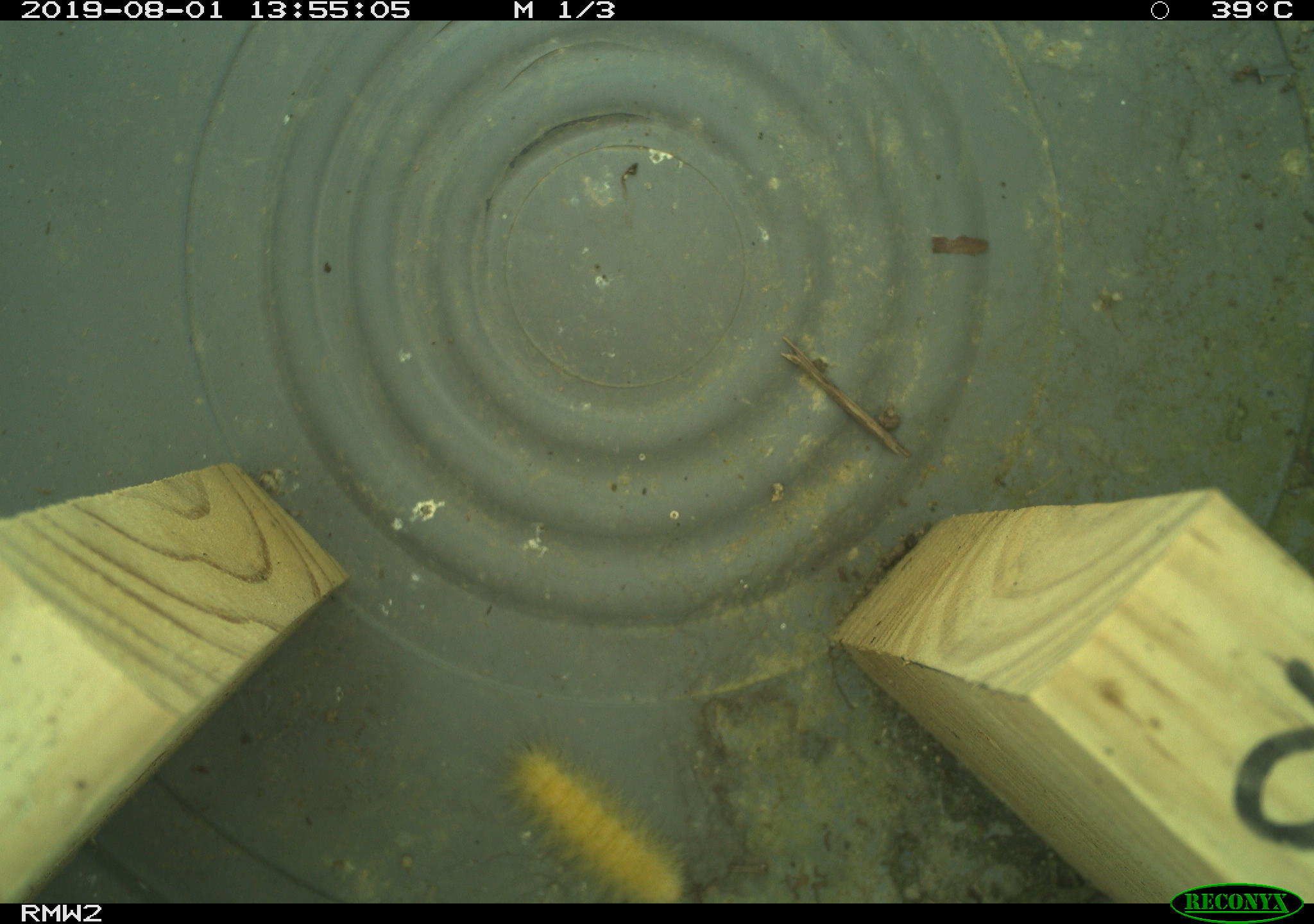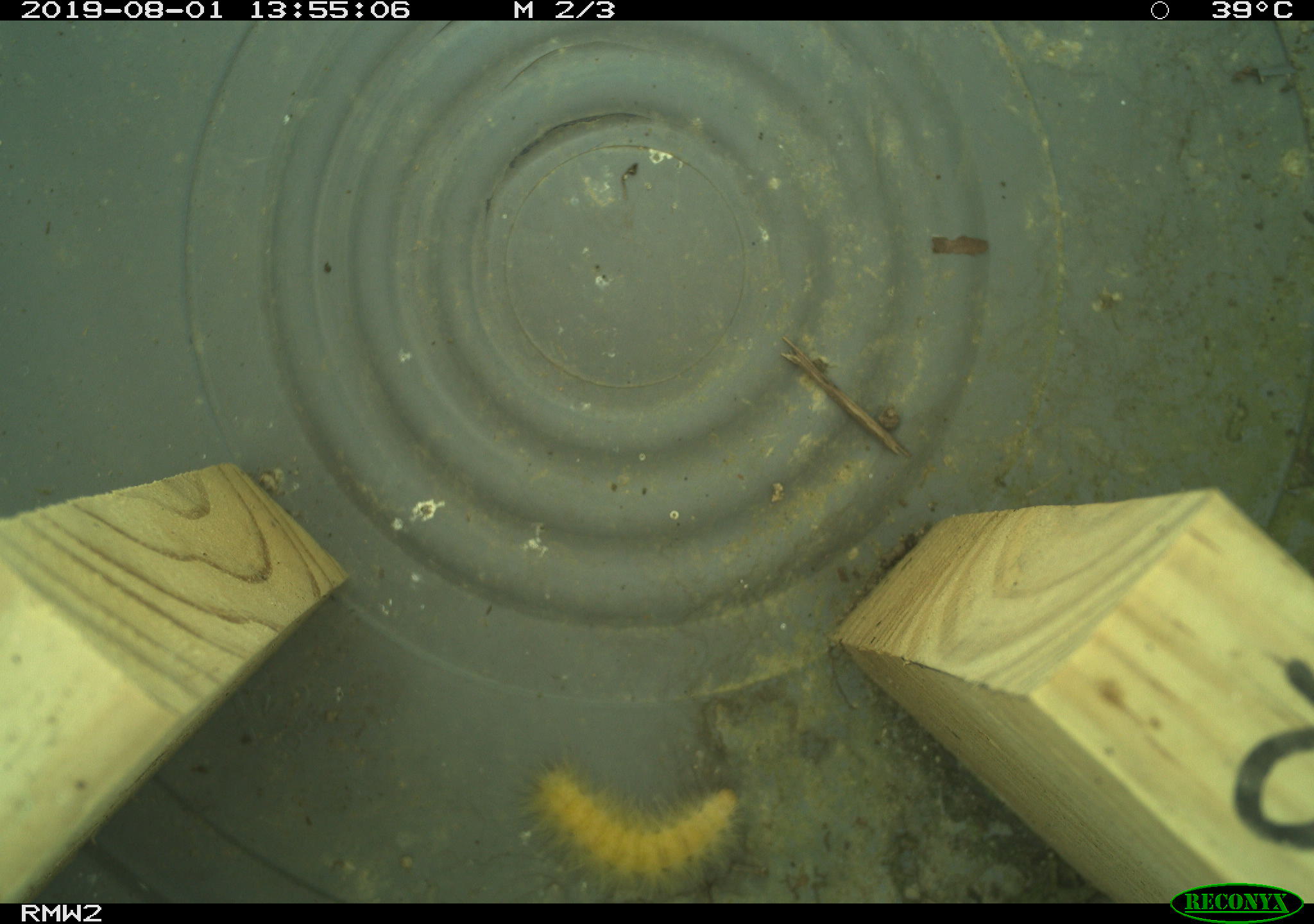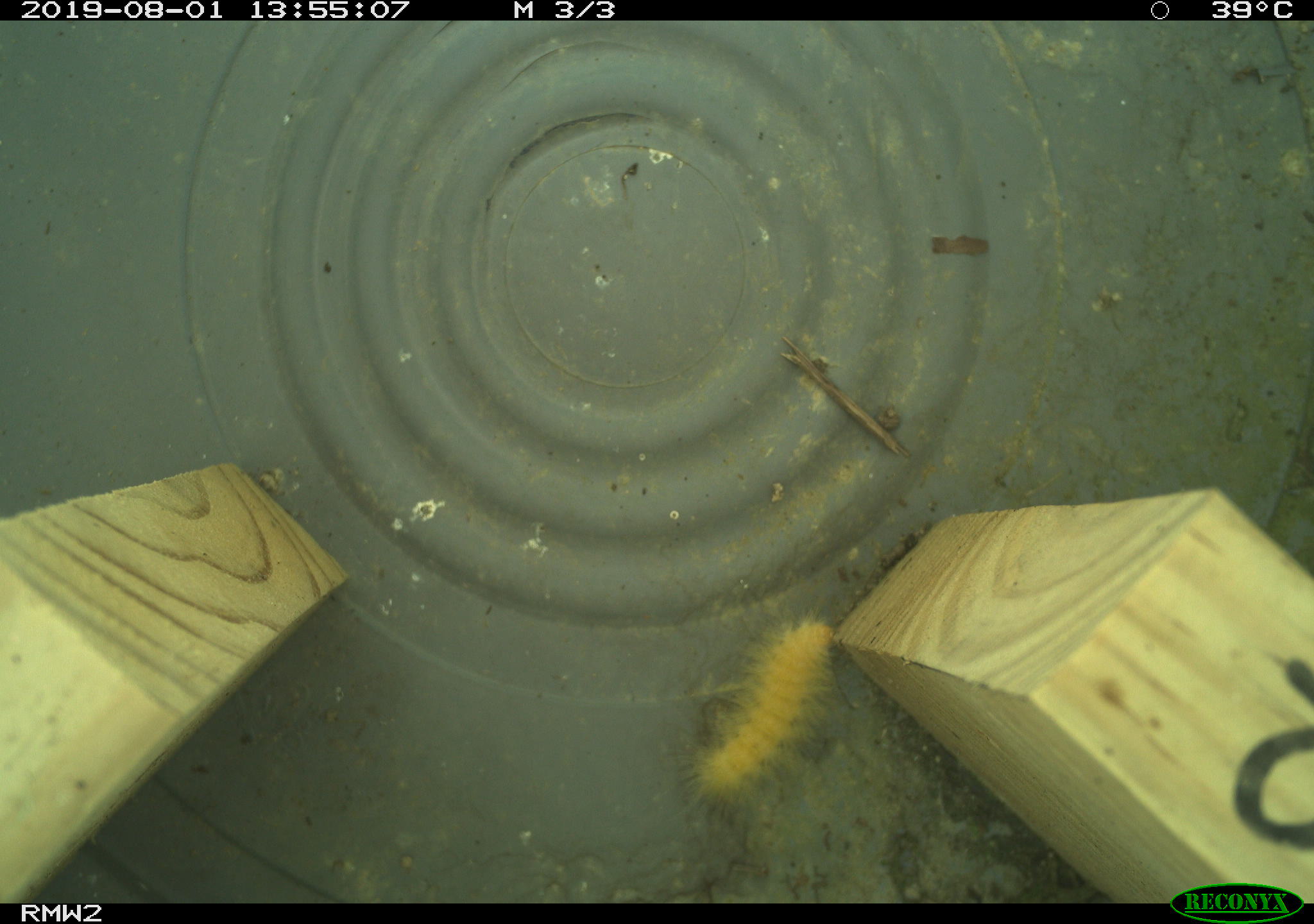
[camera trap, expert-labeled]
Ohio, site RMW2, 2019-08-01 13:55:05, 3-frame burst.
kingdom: Animalia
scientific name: Animalia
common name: animal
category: invertebrate